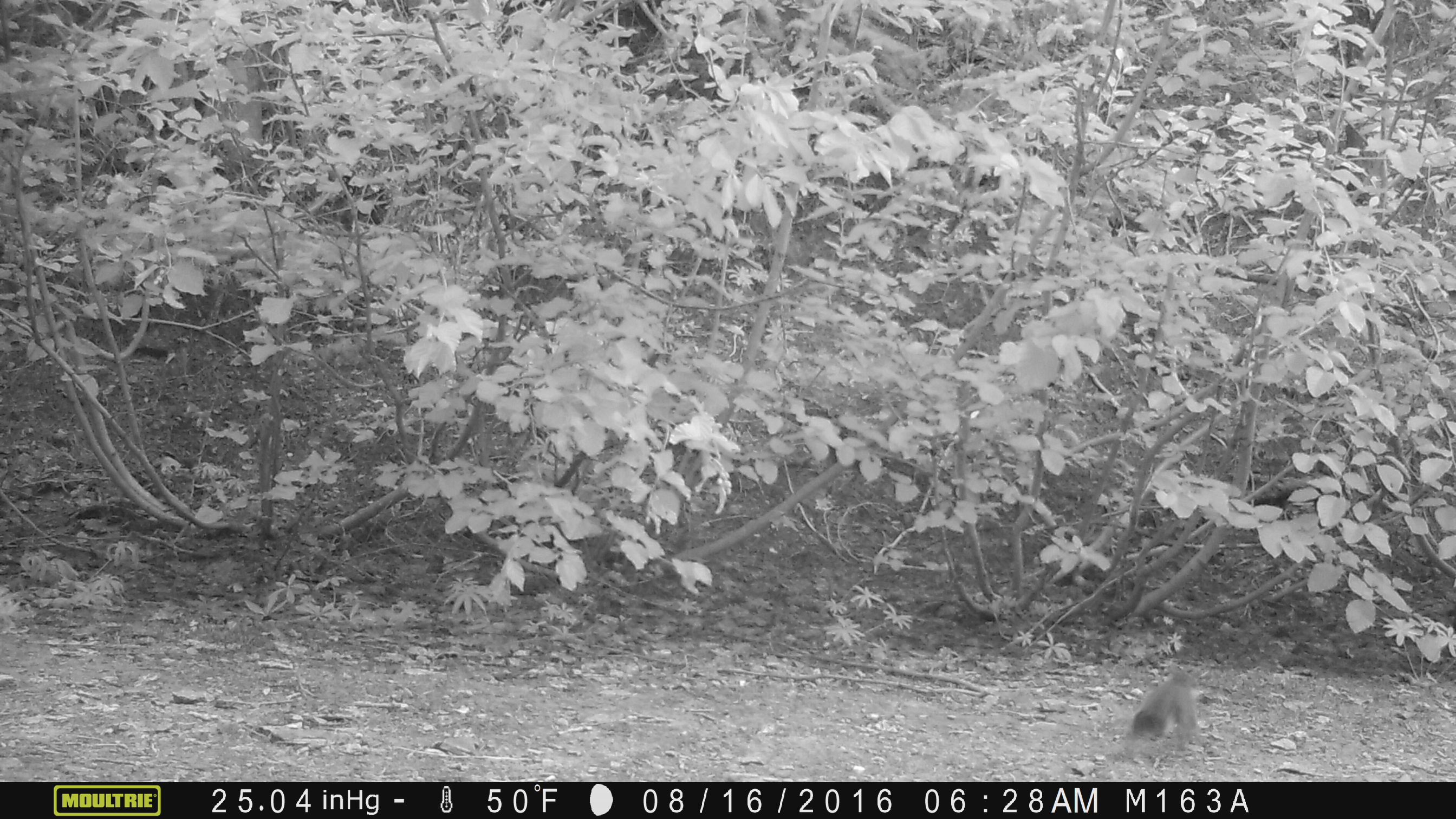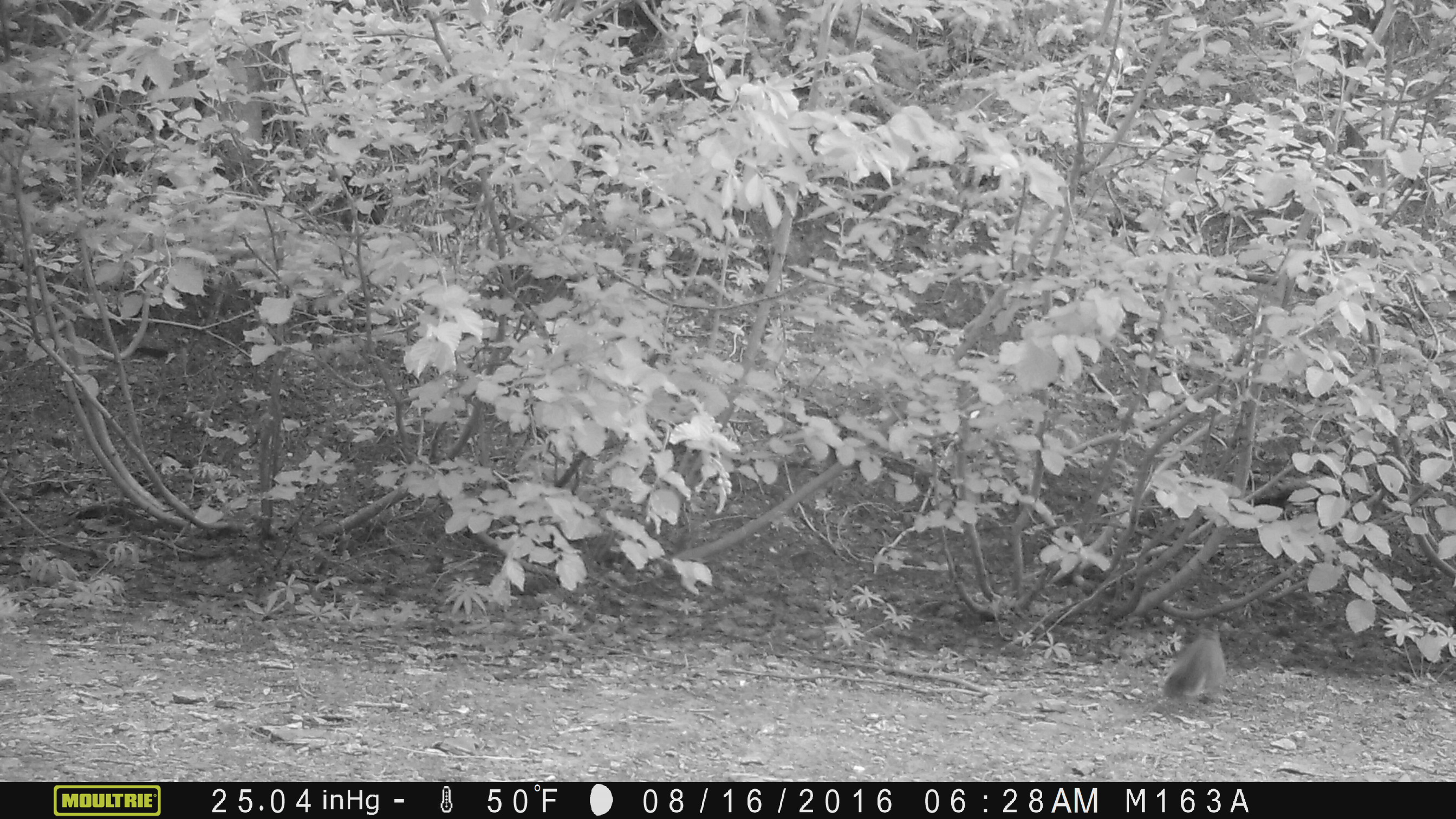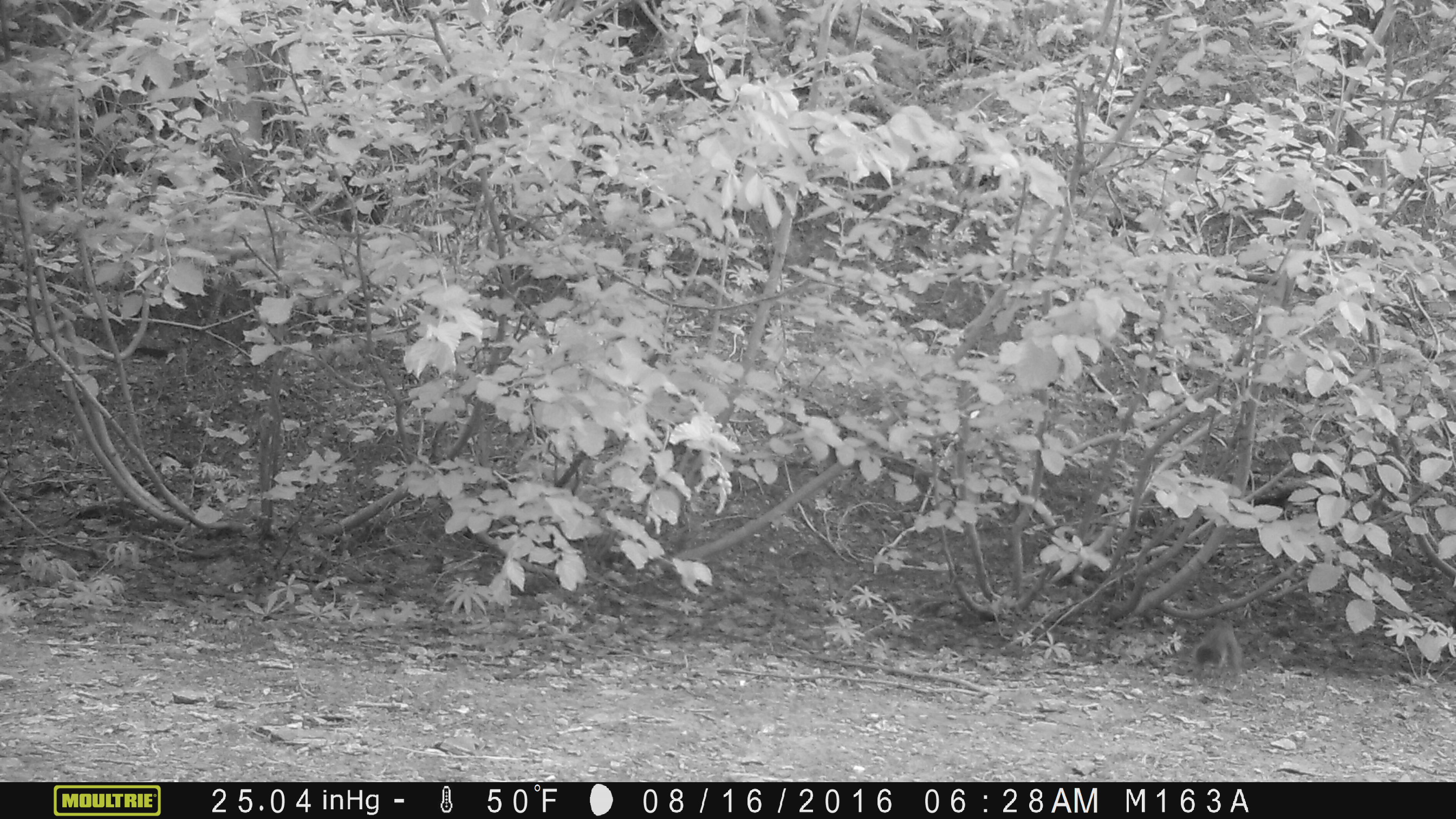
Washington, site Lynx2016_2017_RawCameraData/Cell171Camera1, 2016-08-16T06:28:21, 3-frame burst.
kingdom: Animalia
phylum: Chordata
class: Mammalia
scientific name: Mammalia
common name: small mammal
Small mammal (Mammalia). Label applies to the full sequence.